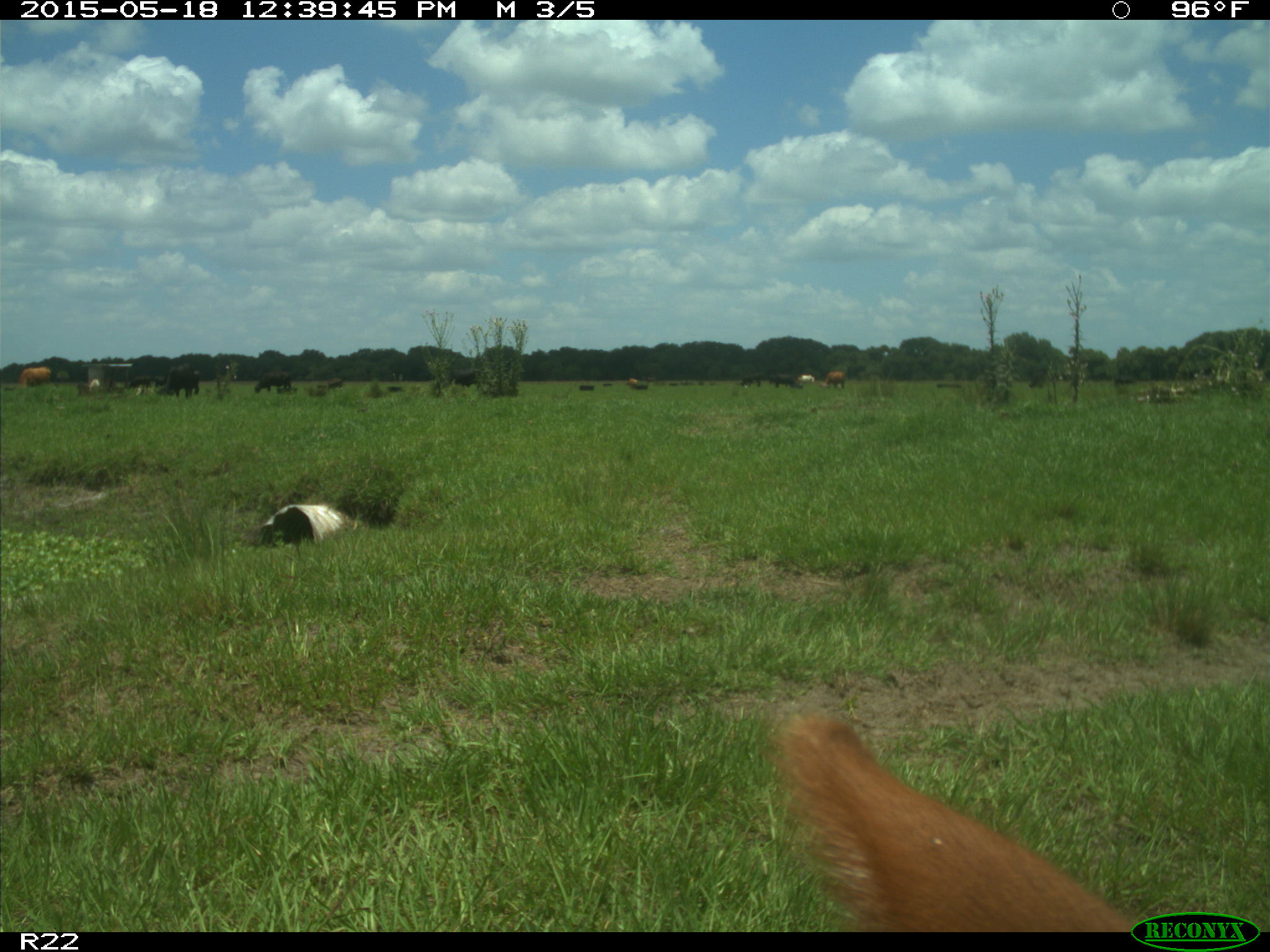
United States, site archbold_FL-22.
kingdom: Animalia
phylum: Chordata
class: Mammalia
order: Artiodactyla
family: Bovidae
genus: Bos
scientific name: Bos taurus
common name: domestic cow